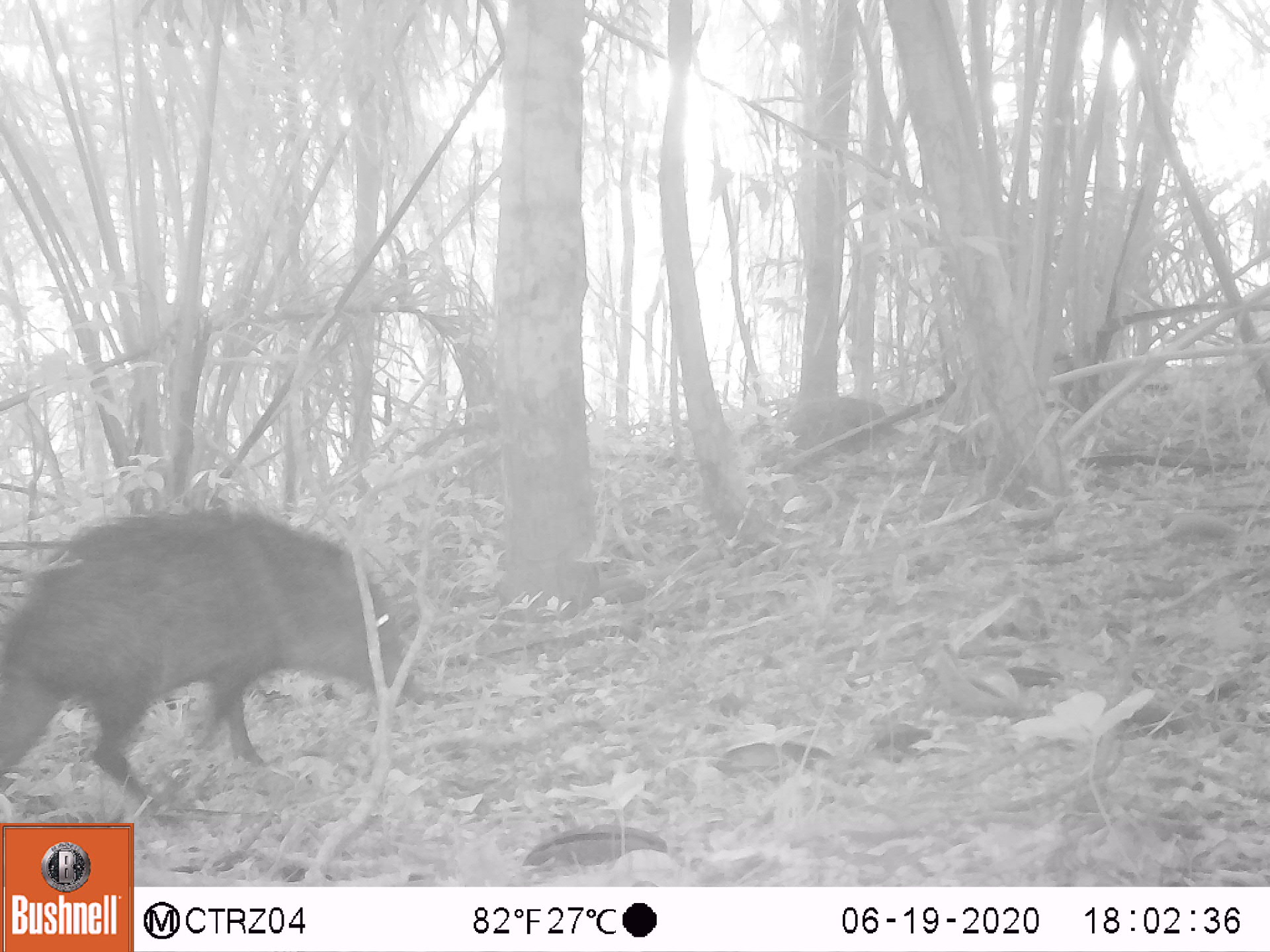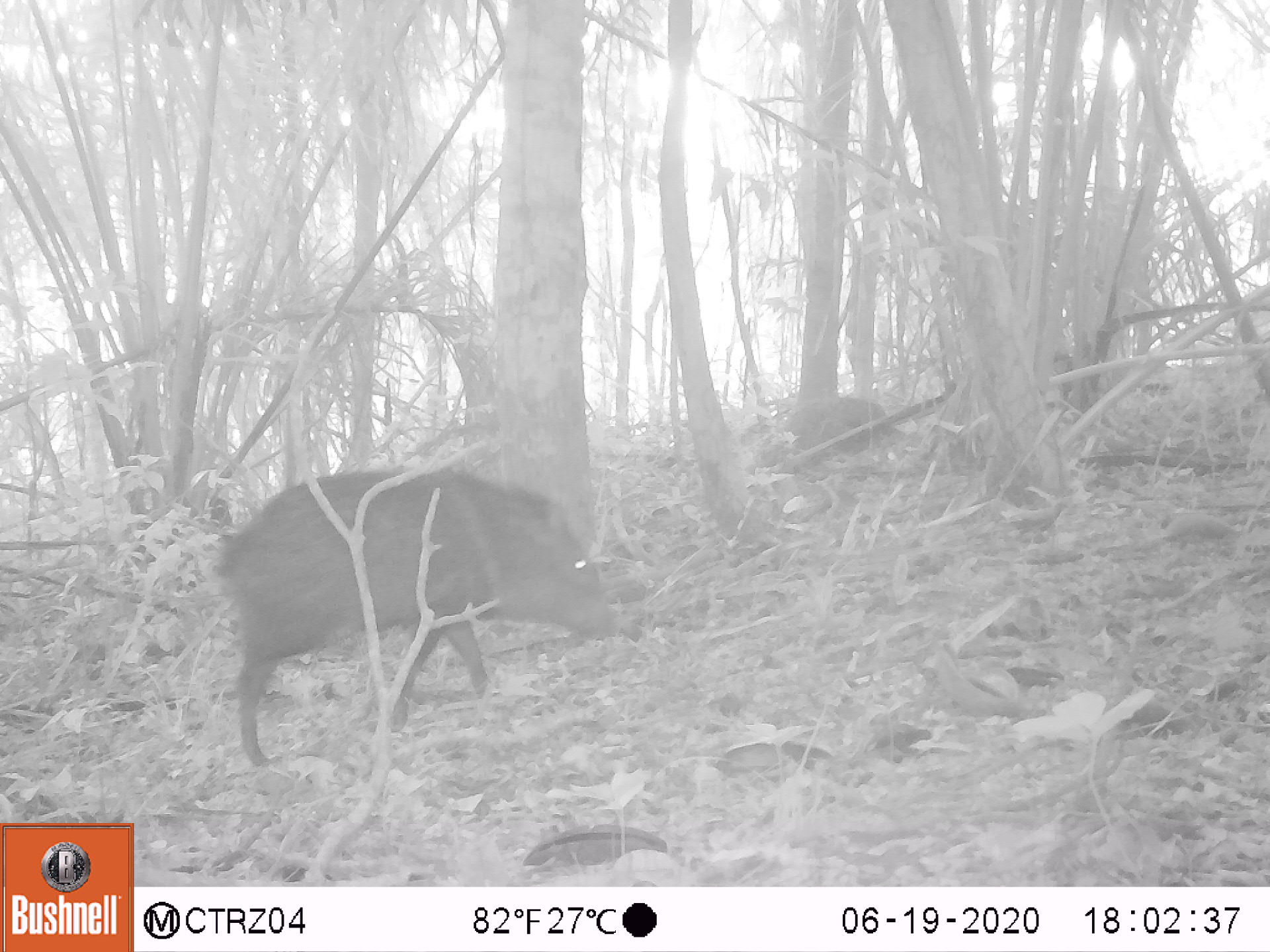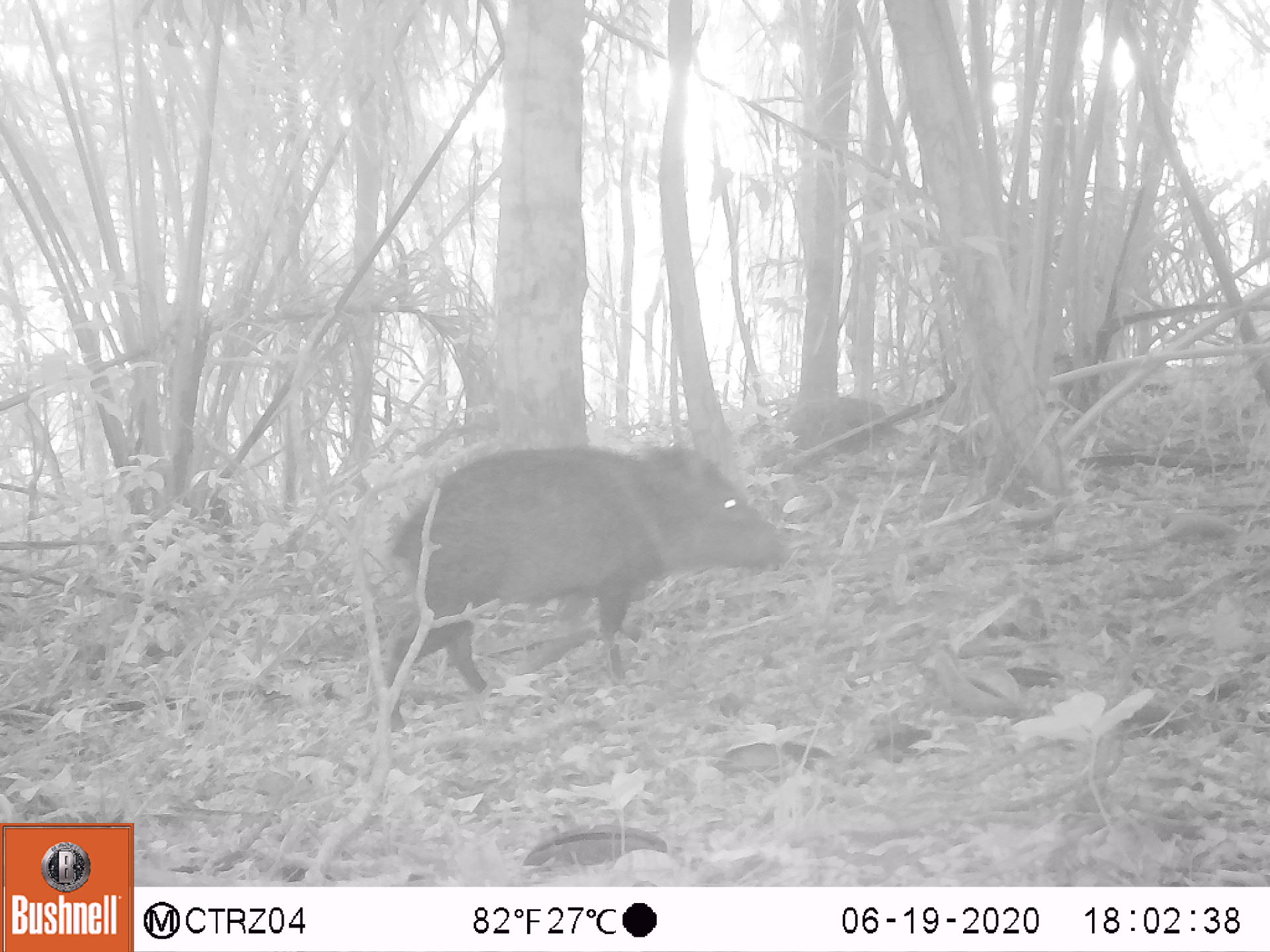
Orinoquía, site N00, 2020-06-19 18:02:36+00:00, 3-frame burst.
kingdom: Animalia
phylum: Chordata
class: Mammalia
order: Artiodactyla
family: Tayassuidae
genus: Pecari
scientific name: Pecari tajacu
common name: collared peccary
Collared peccary (Pecari tajacu).